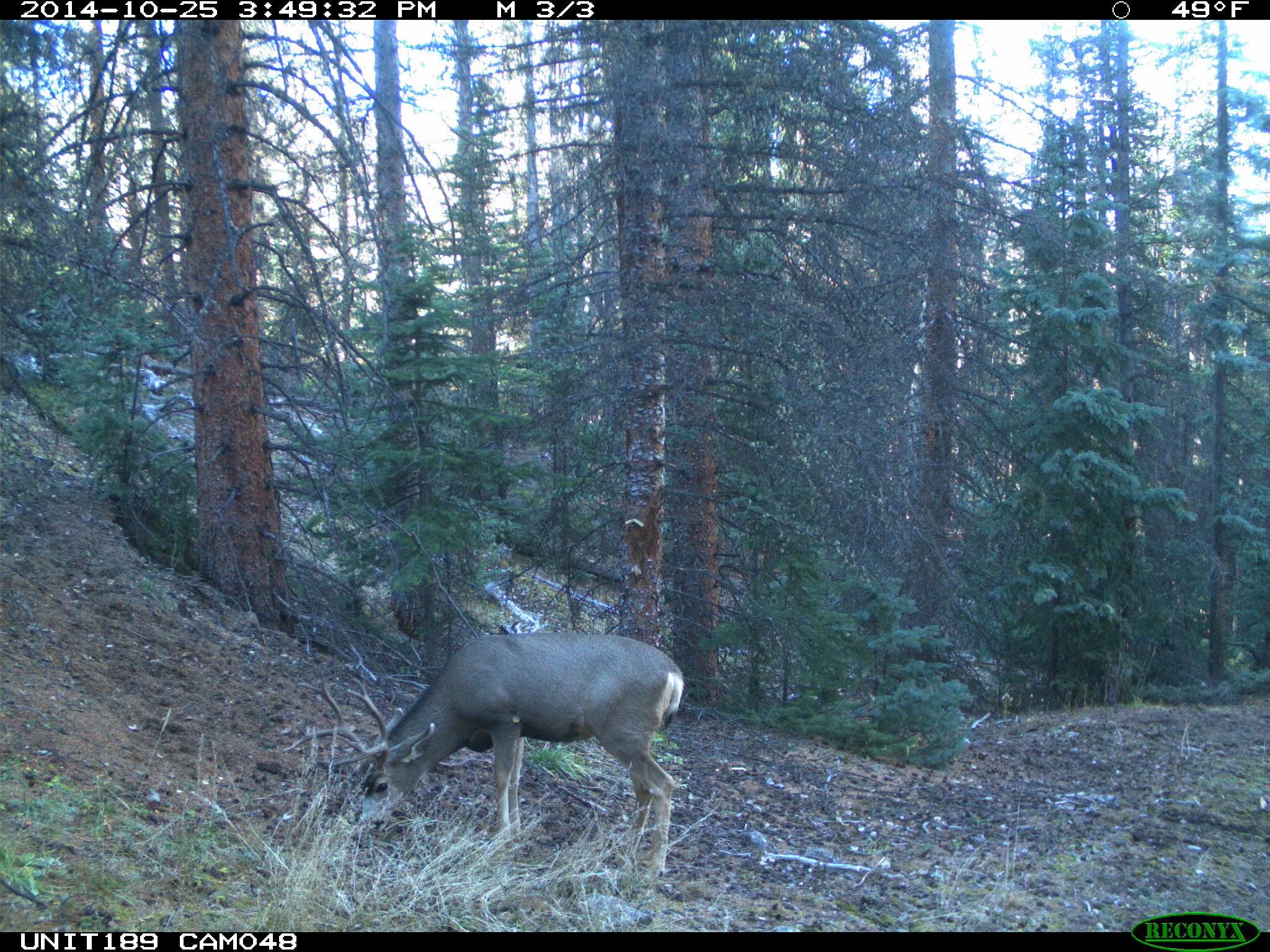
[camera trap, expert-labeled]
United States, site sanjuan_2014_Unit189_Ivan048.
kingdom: Animalia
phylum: Chordata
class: Mammalia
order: Artiodactyla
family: Cervidae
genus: Odocoileus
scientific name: Odocoileus hemionus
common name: mule deer